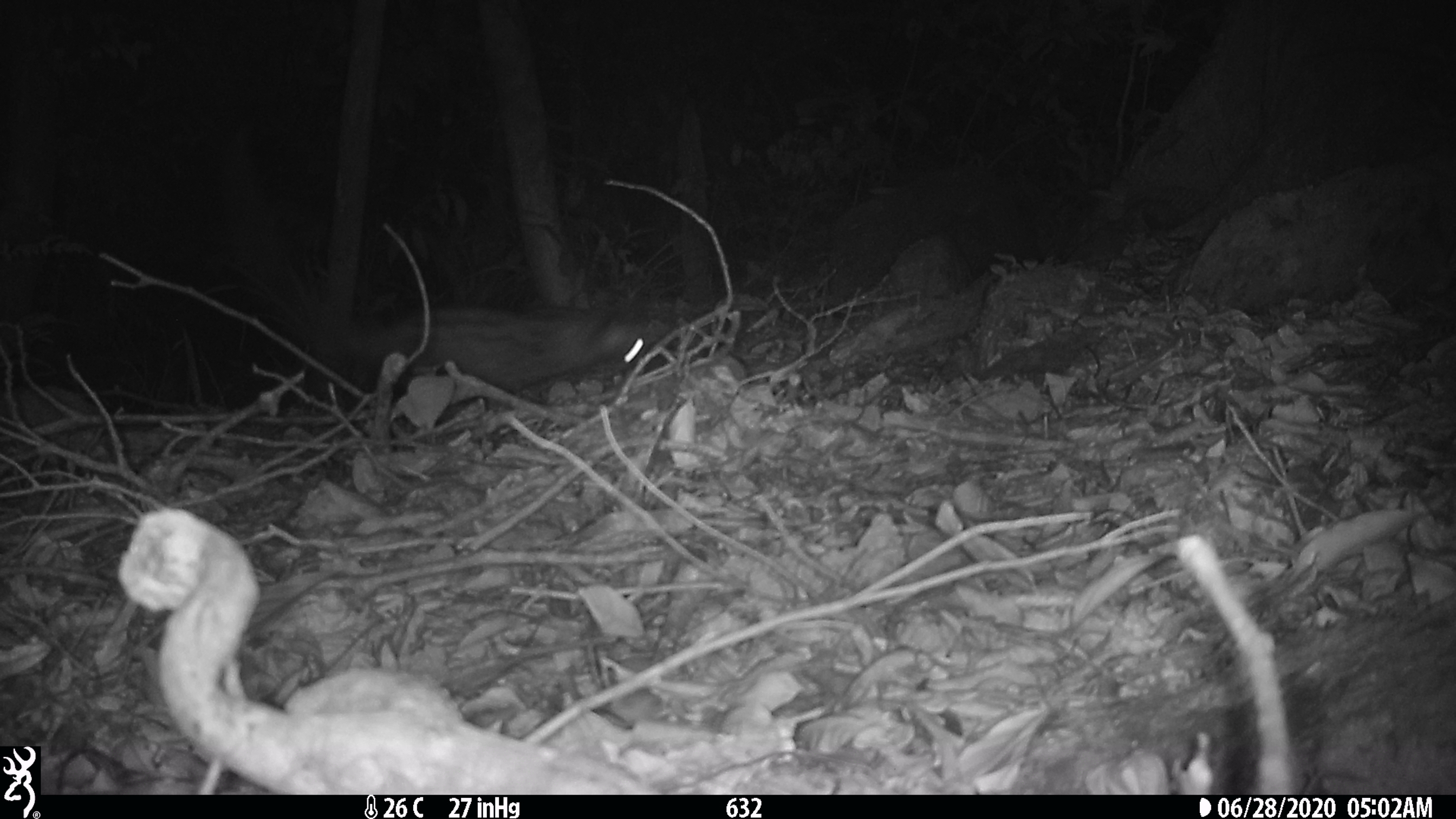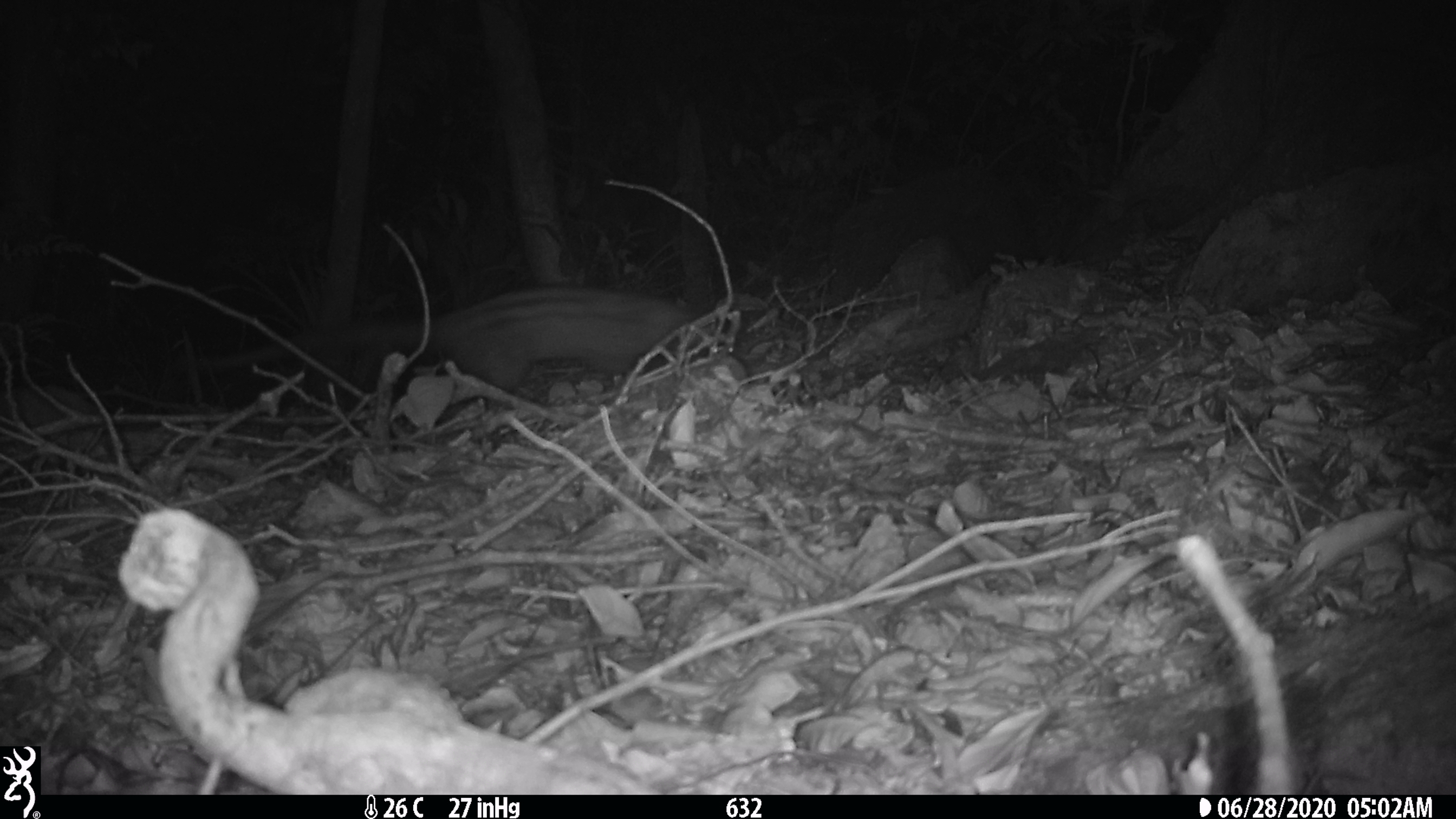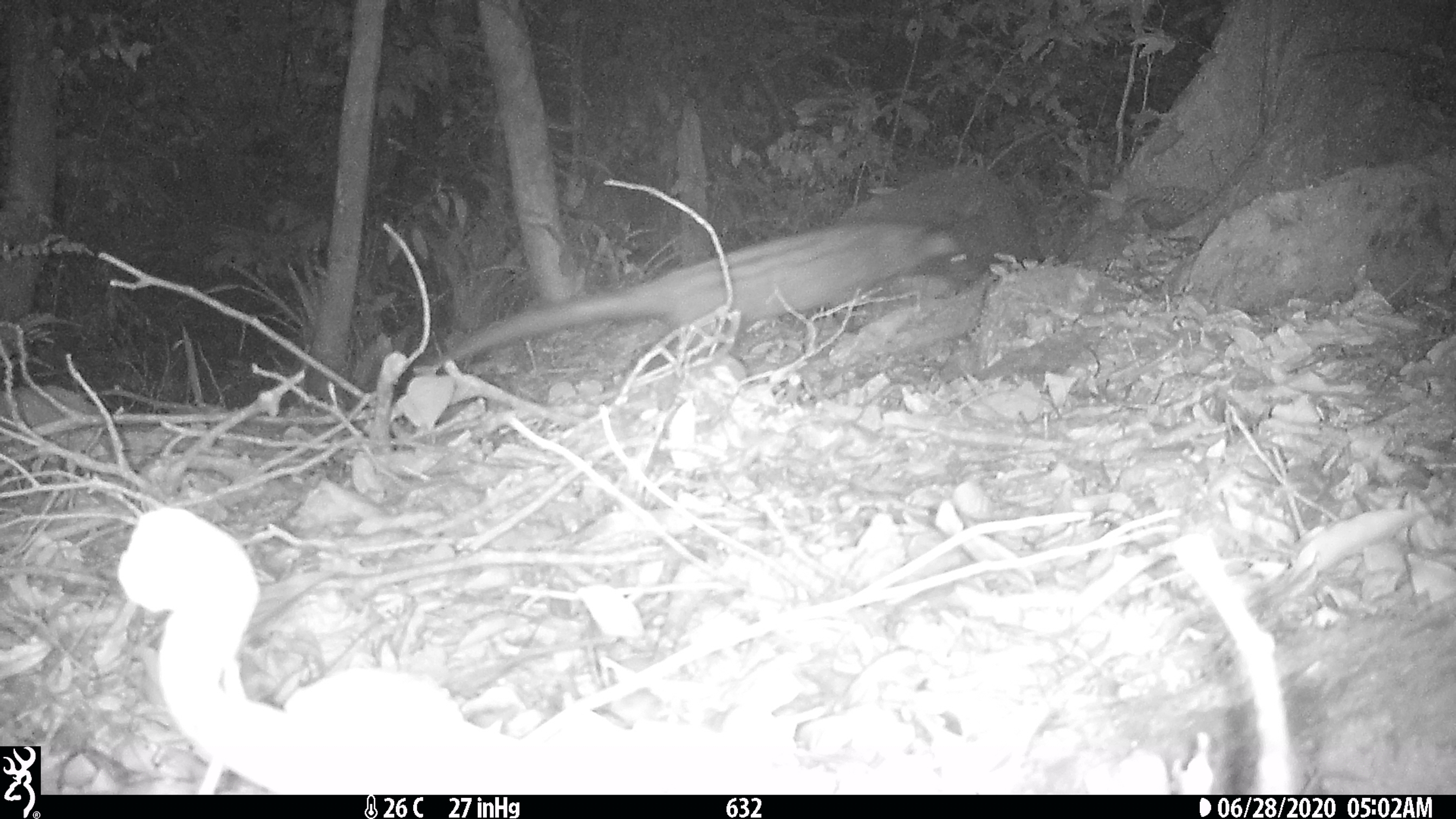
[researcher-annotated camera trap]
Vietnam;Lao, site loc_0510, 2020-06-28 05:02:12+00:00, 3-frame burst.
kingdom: Animalia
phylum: Chordata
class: Mammalia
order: Carnivora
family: Viverridae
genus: Paradoxurus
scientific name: Paradoxurus hermaphroditus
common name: common palm civet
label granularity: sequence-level